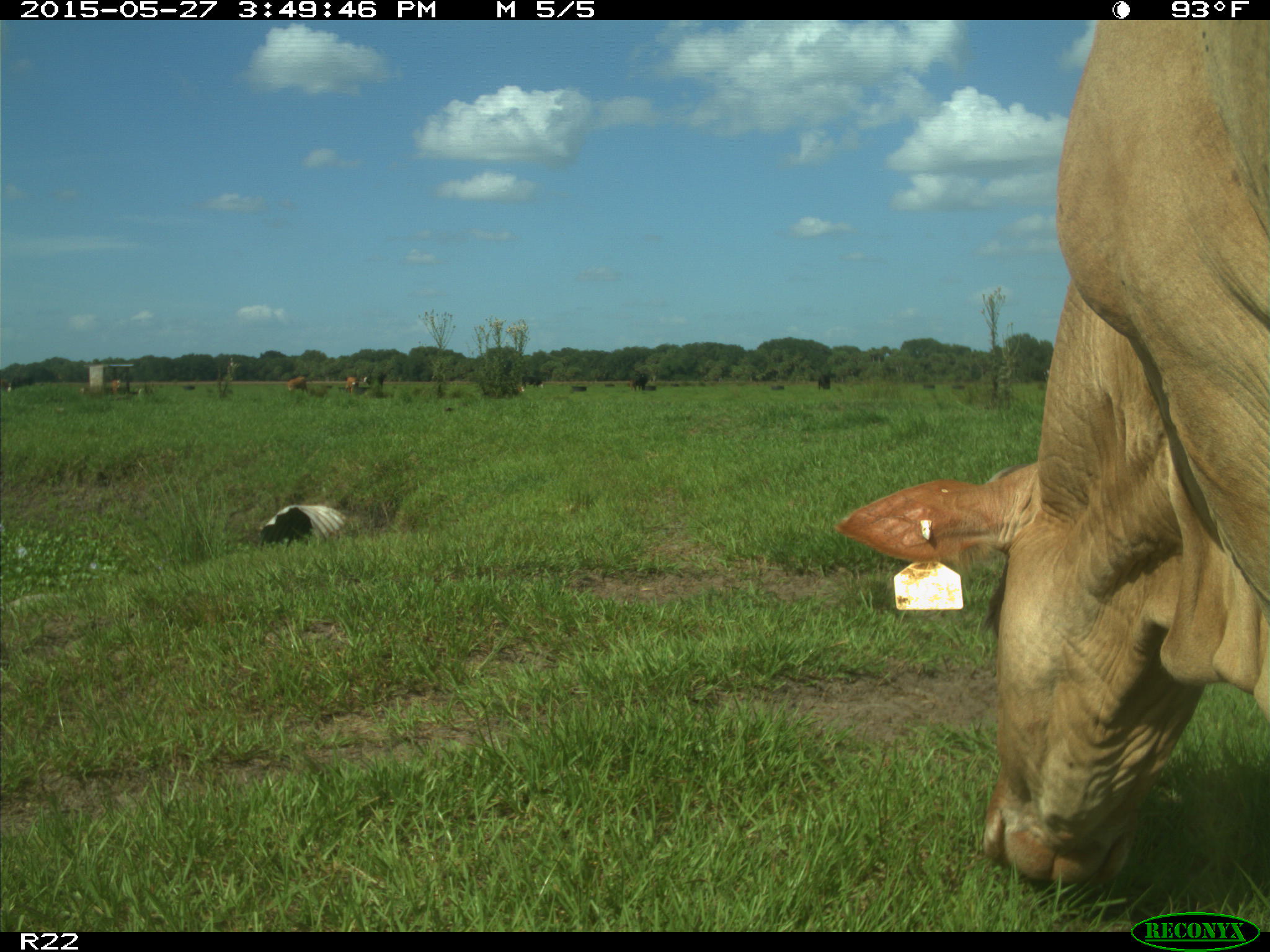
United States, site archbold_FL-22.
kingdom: Animalia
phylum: Chordata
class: Mammalia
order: Artiodactyla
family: Bovidae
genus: Bos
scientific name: Bos taurus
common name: domestic cow